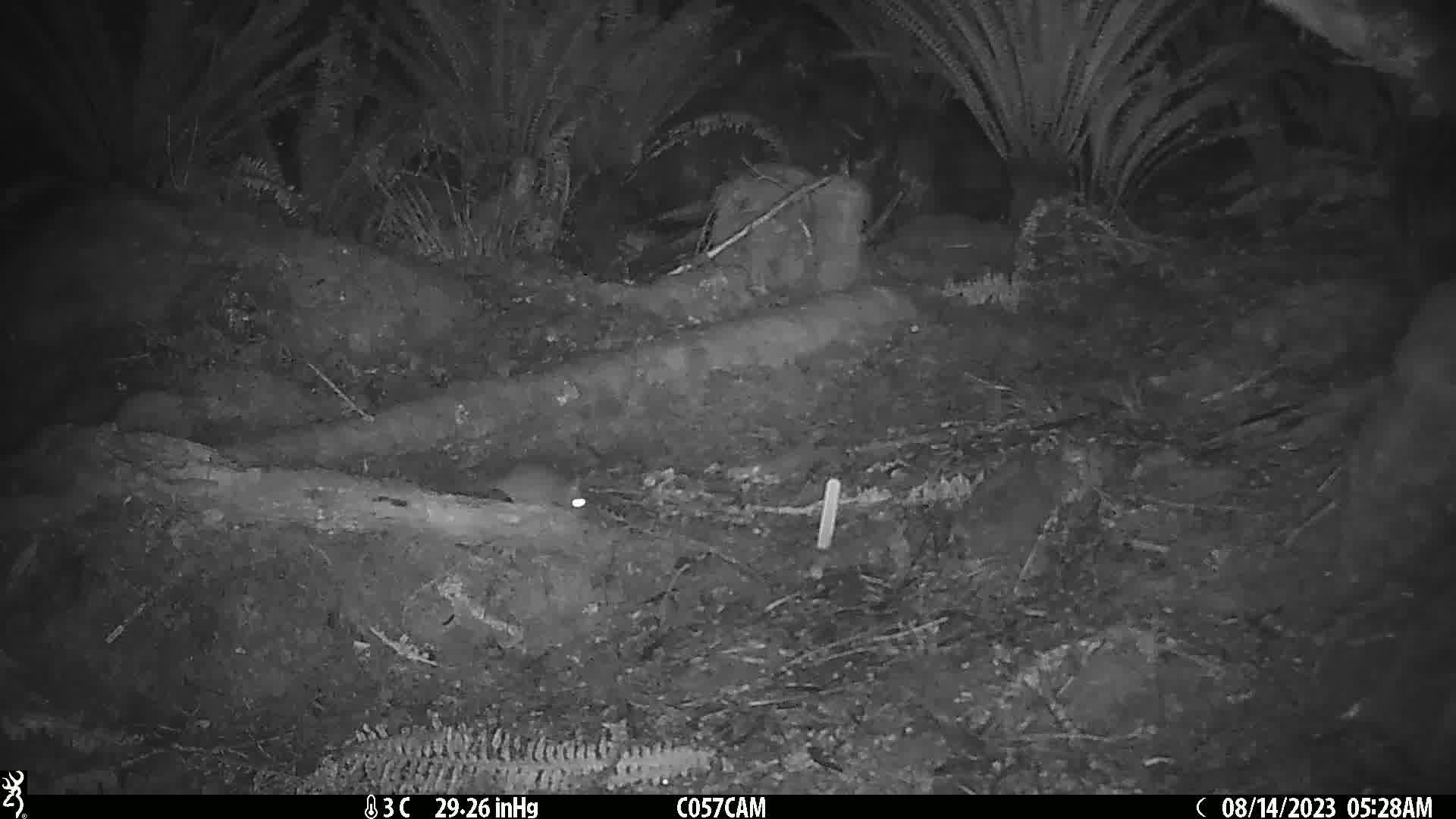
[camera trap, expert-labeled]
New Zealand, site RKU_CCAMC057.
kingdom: Animalia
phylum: Chordata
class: Mammalia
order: Rodentia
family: Muridae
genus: Rattus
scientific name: Rattus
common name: rat